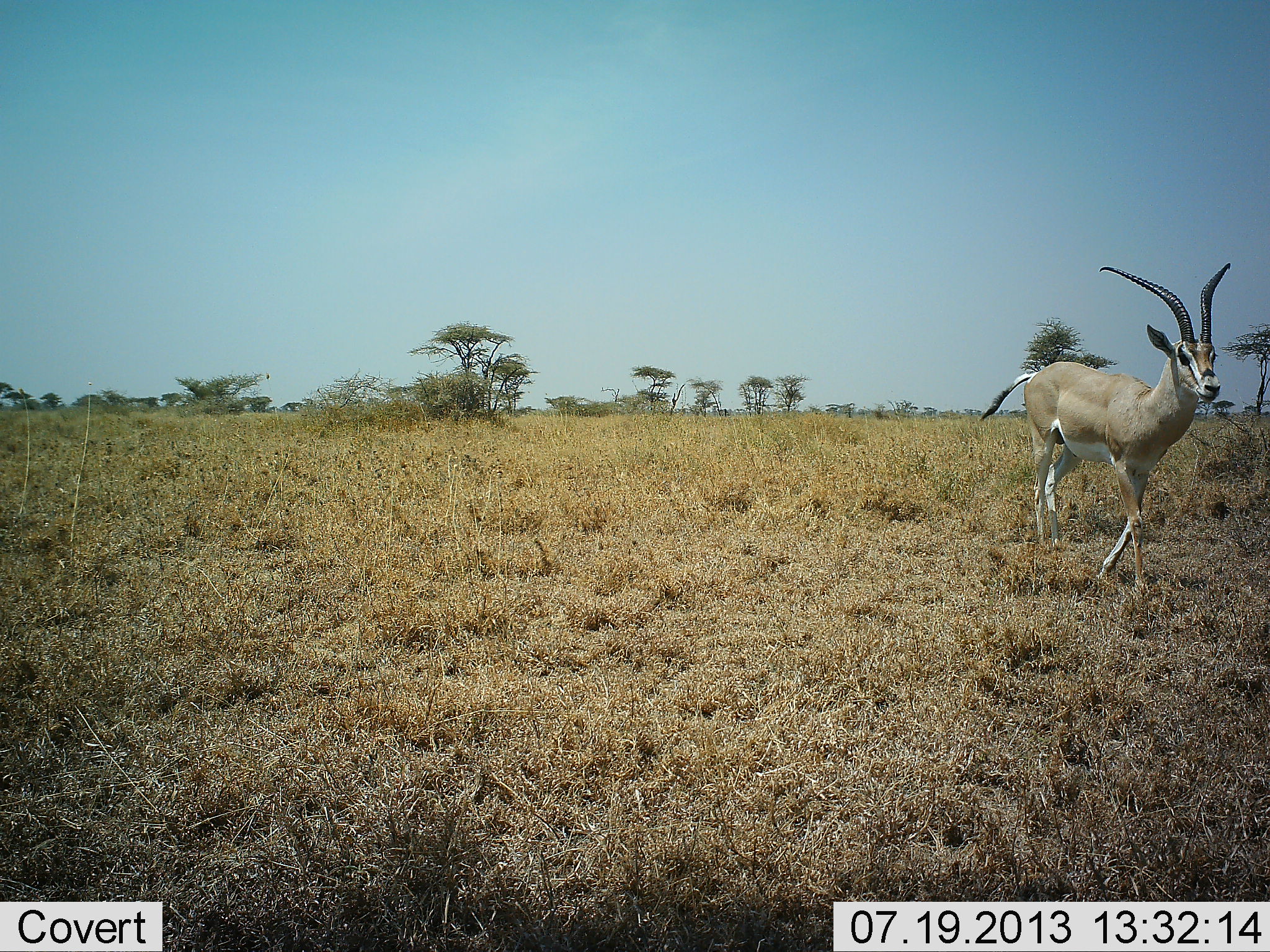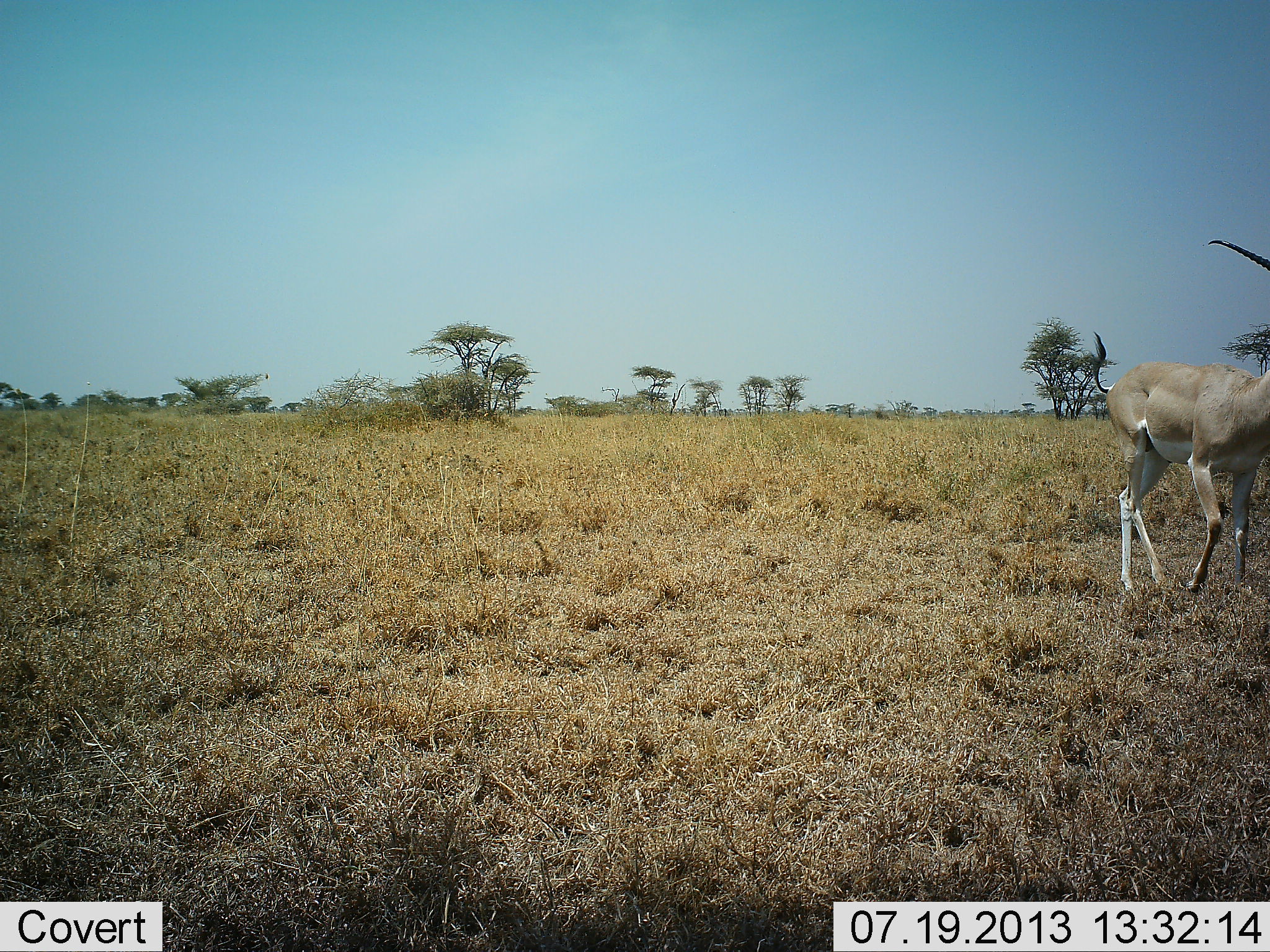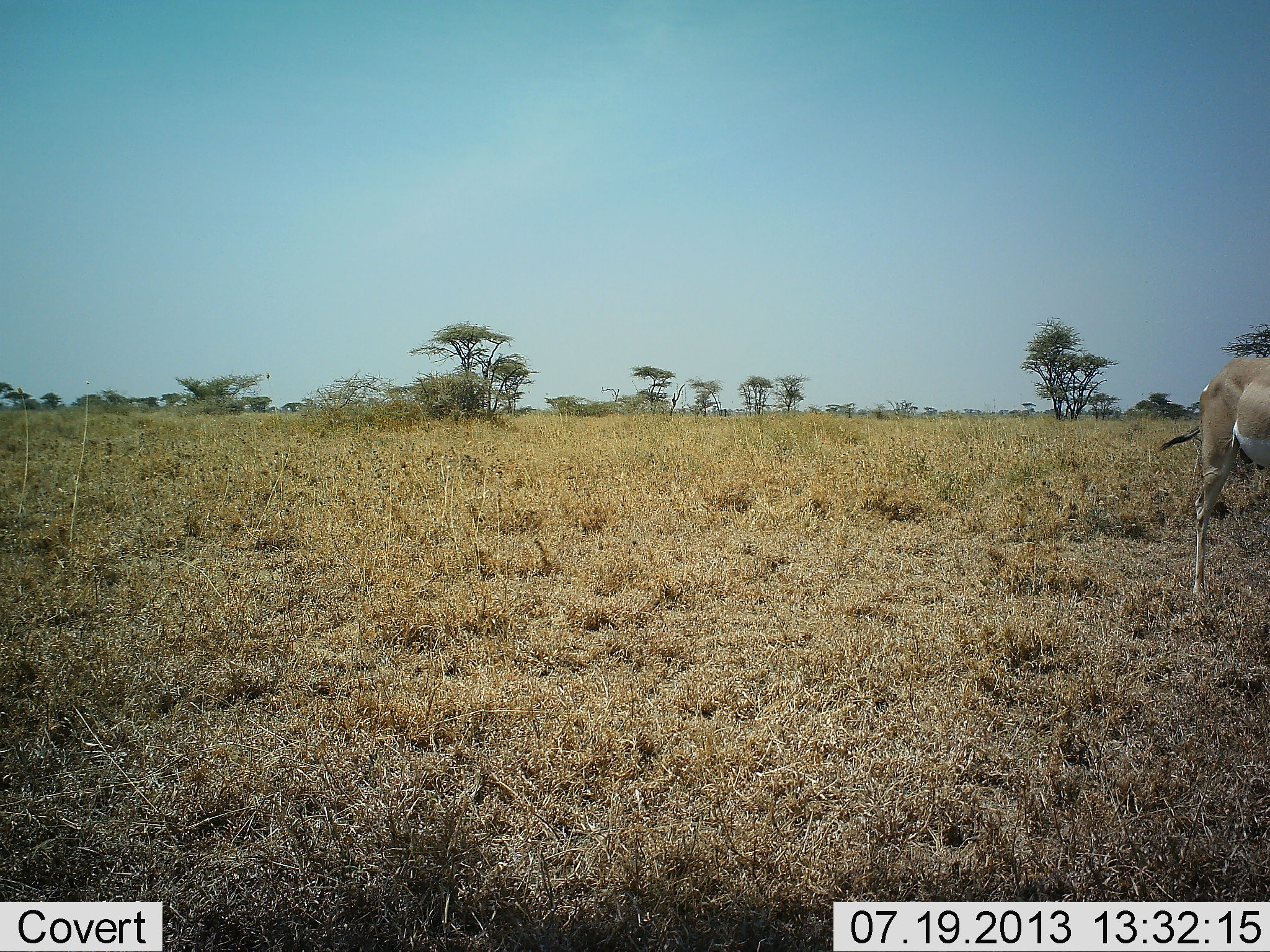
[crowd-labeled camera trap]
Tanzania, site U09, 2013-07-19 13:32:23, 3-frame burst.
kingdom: Animalia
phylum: Chordata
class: Mammalia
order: Artiodactyla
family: Bovidae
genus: Nanger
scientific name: Nanger granti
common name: grant's gazelle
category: gazellegrants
Gazellegrants (grant's gazelle) (Nanger granti), count 1. Behavior (volunteer vote fractions): standing 5%, resting 0%, moving 95%, interacting 0%. Young present (vote fraction): 0%. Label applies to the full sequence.